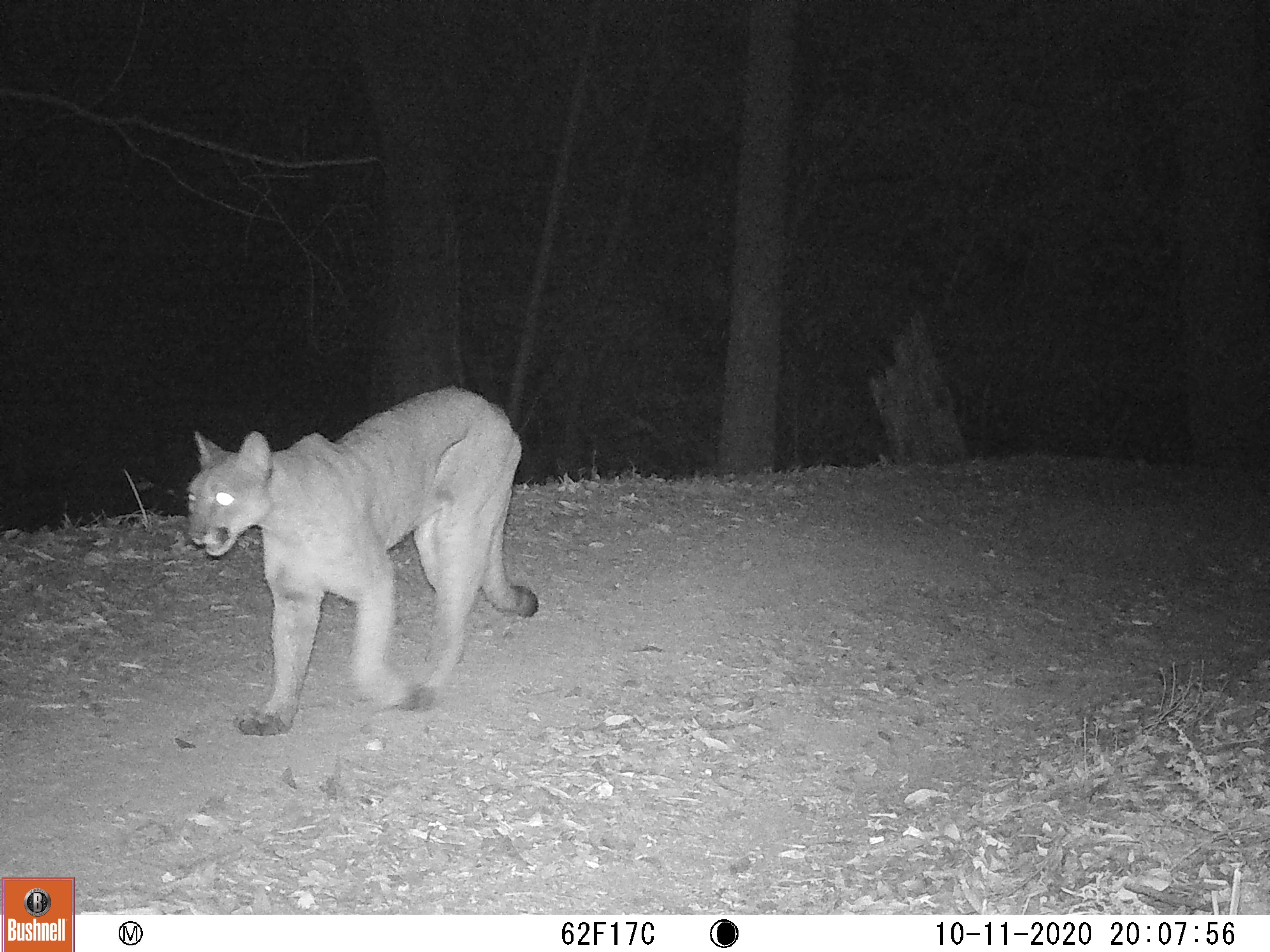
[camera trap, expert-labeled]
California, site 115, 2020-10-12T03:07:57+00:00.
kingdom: Animalia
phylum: Chordata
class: Mammalia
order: Carnivora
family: Felidae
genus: Puma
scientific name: Puma concolor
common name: puma